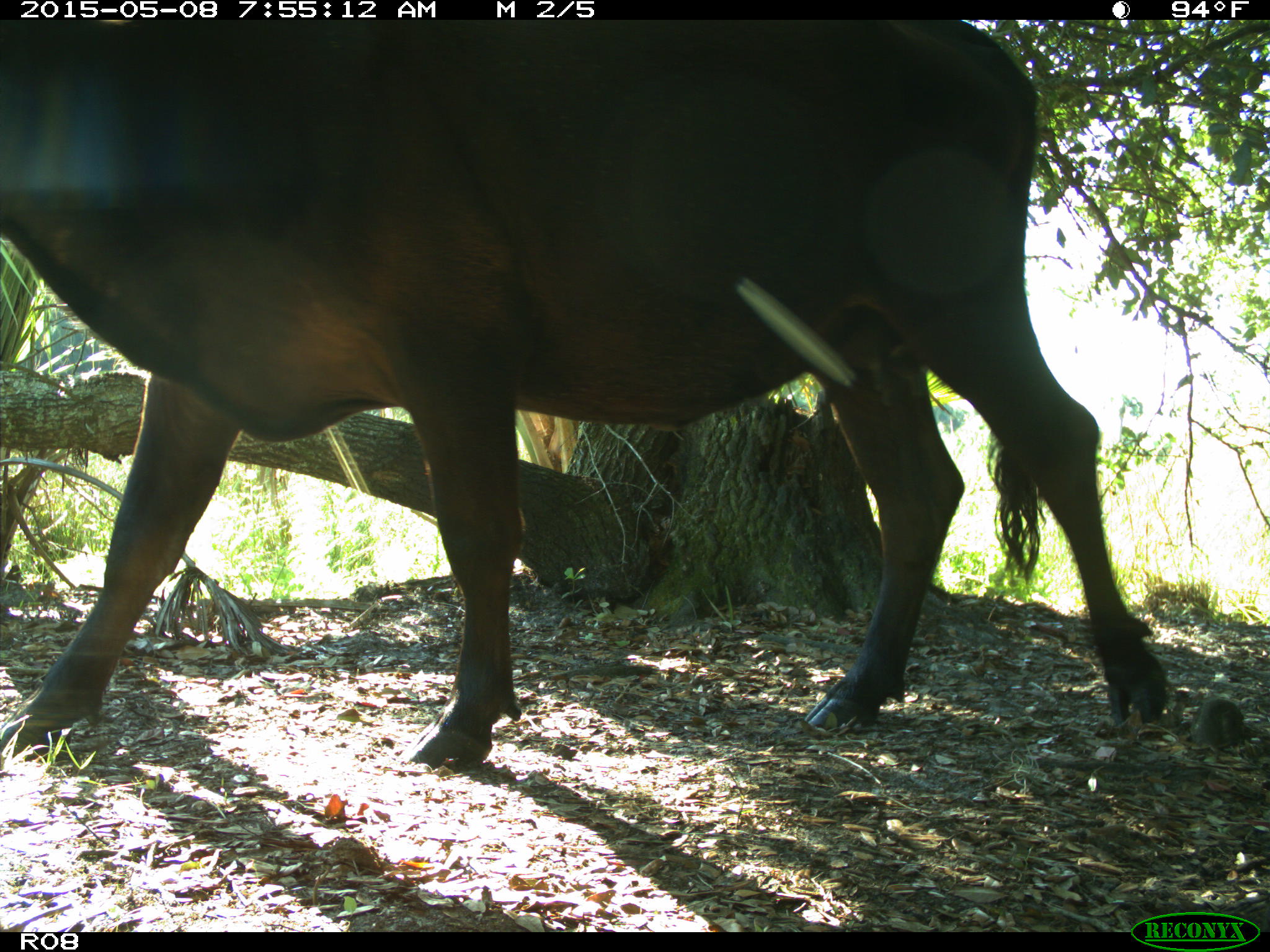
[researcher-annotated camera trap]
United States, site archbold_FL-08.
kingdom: Animalia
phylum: Chordata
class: Mammalia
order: Artiodactyla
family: Bovidae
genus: Bos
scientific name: Bos taurus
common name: domestic cow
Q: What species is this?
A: Bos taurus (domestic cow).